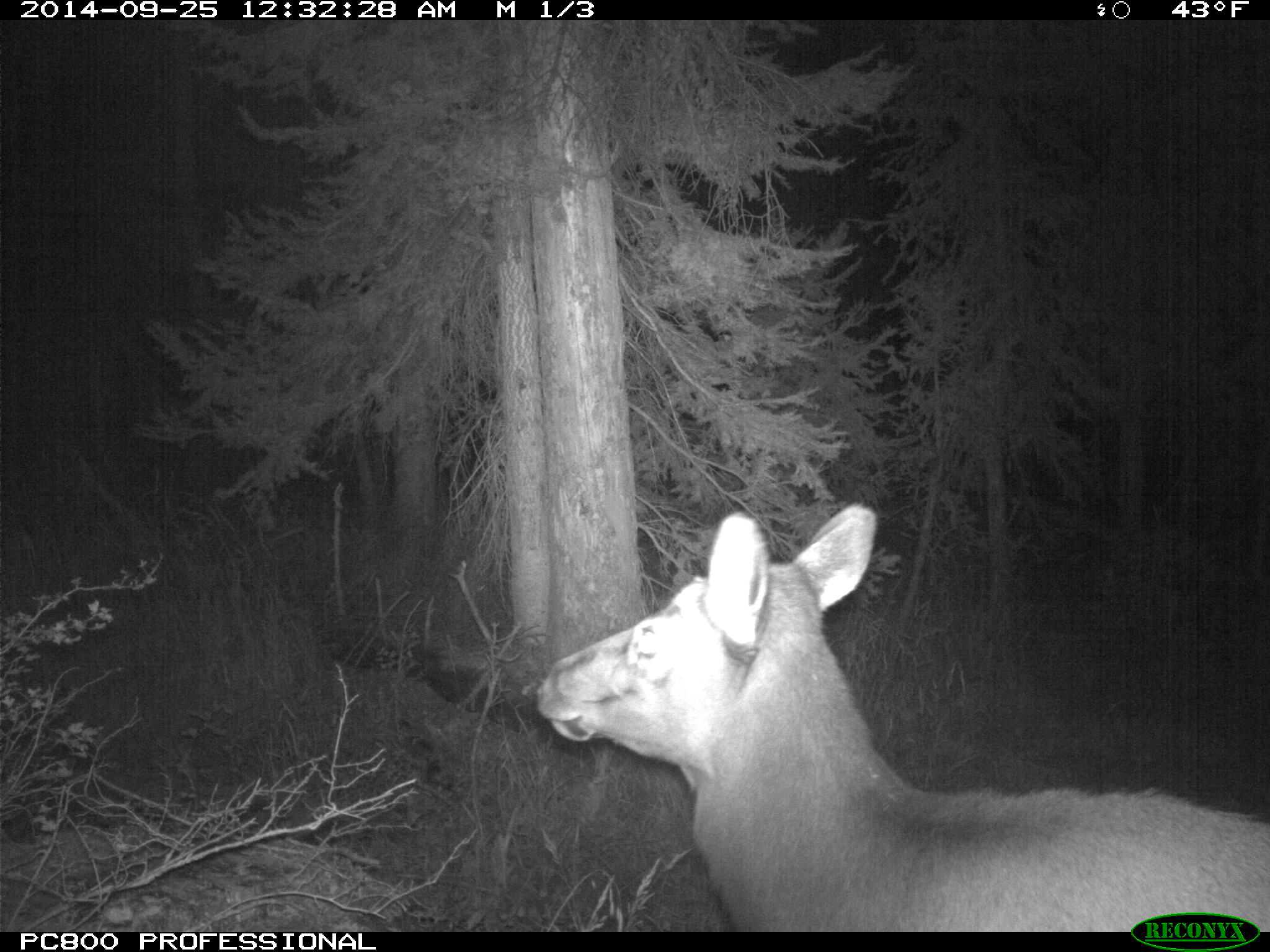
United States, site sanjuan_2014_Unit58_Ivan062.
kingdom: Animalia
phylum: Chordata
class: Mammalia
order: Artiodactyla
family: Cervidae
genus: Cervus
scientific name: Cervus elaphus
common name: red deer